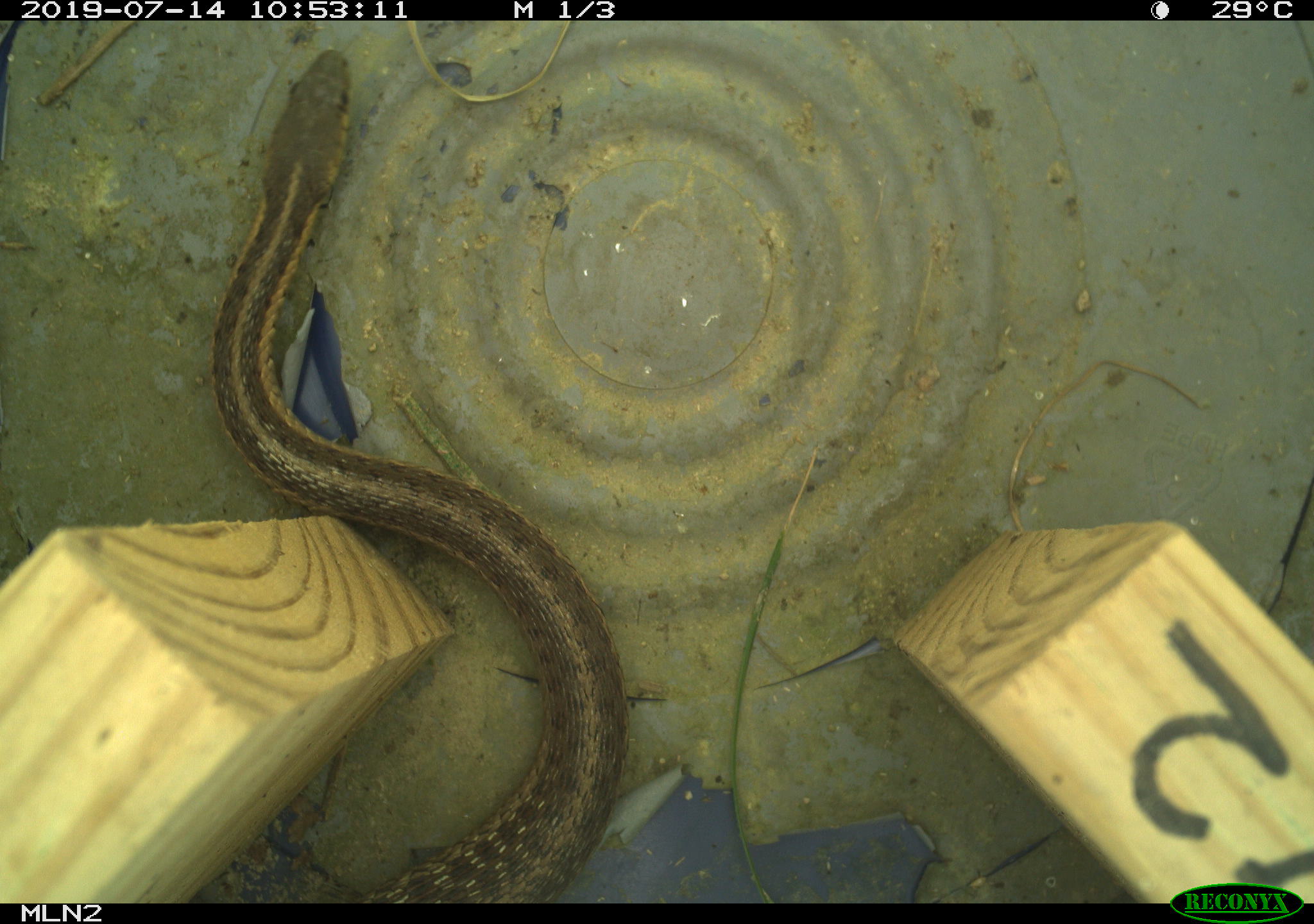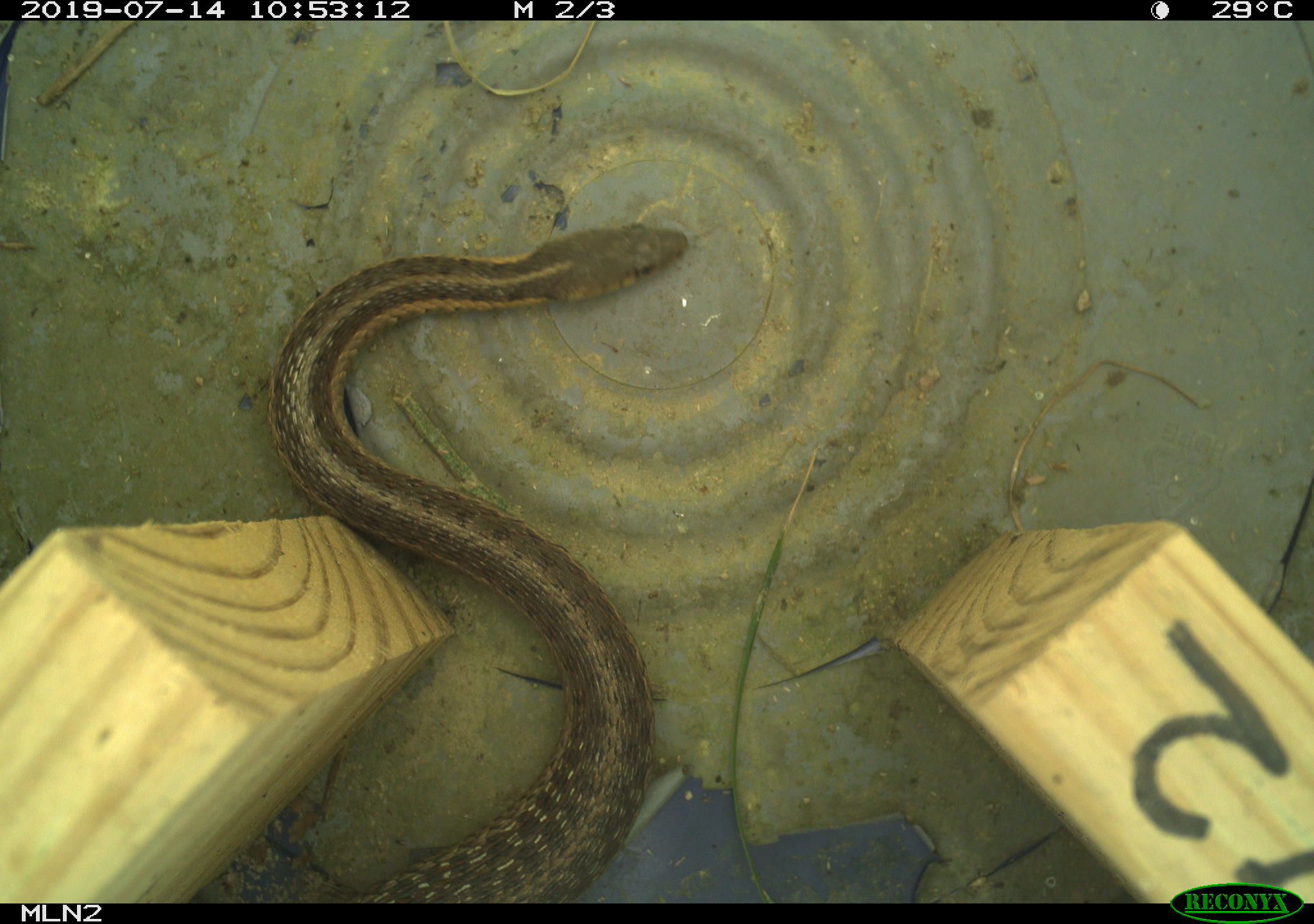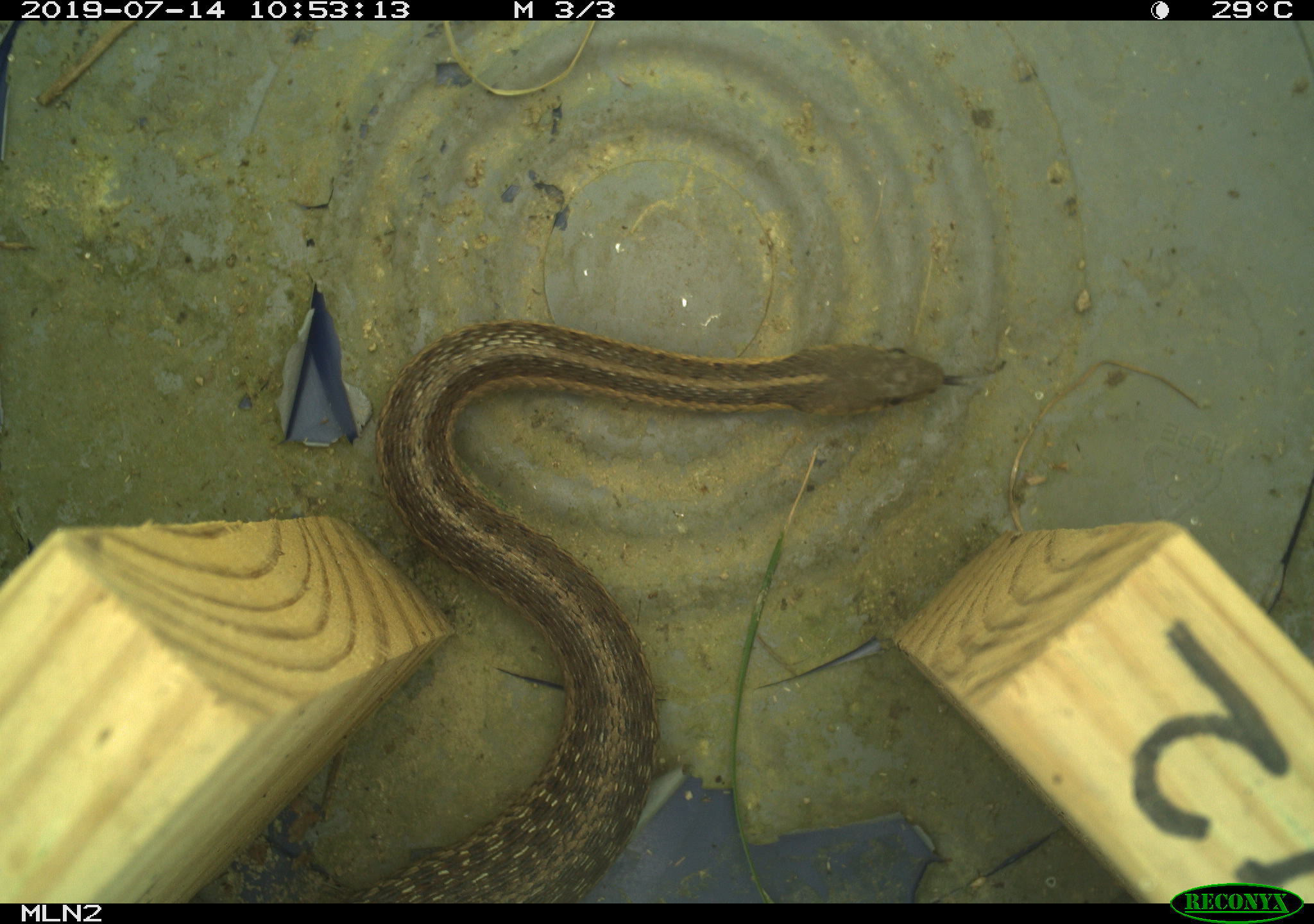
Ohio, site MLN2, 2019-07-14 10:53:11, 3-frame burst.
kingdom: Animalia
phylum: Chordata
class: Reptilia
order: Squamata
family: Colubridae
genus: Thamnophis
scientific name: Thamnophis sirtalis sirtalis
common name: eastern gartersnake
Eastern gartersnake (Thamnophis sirtalis sirtalis).